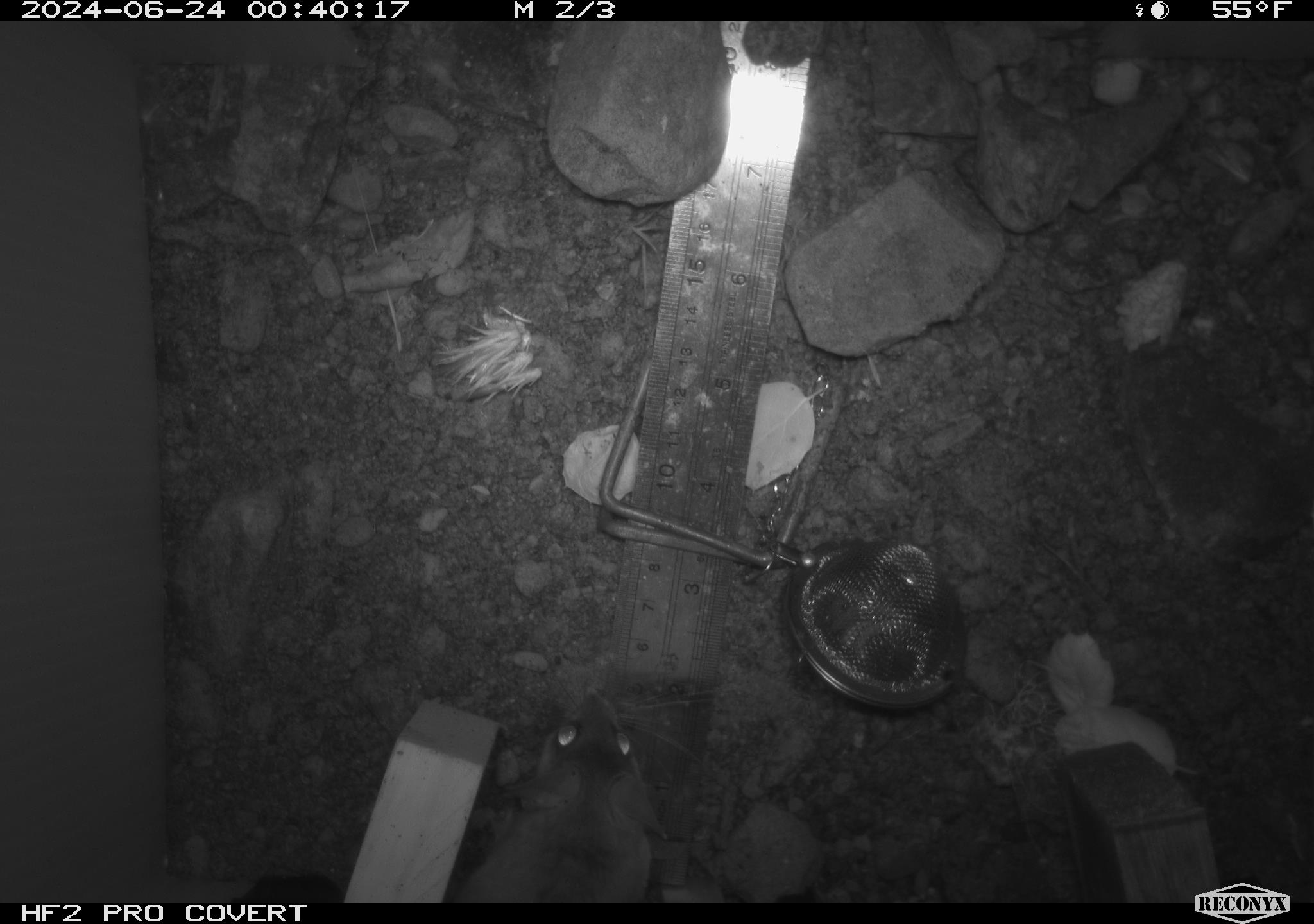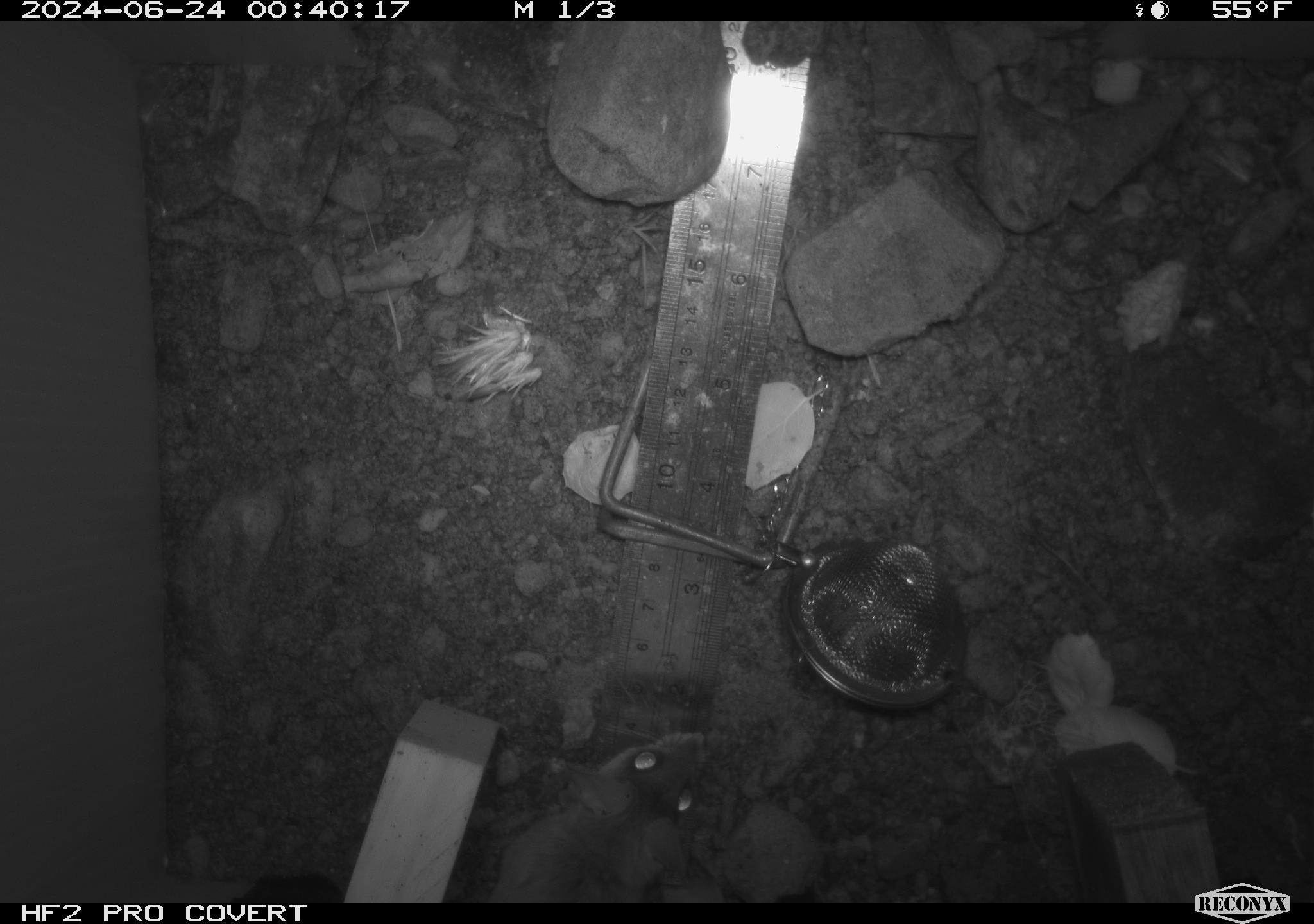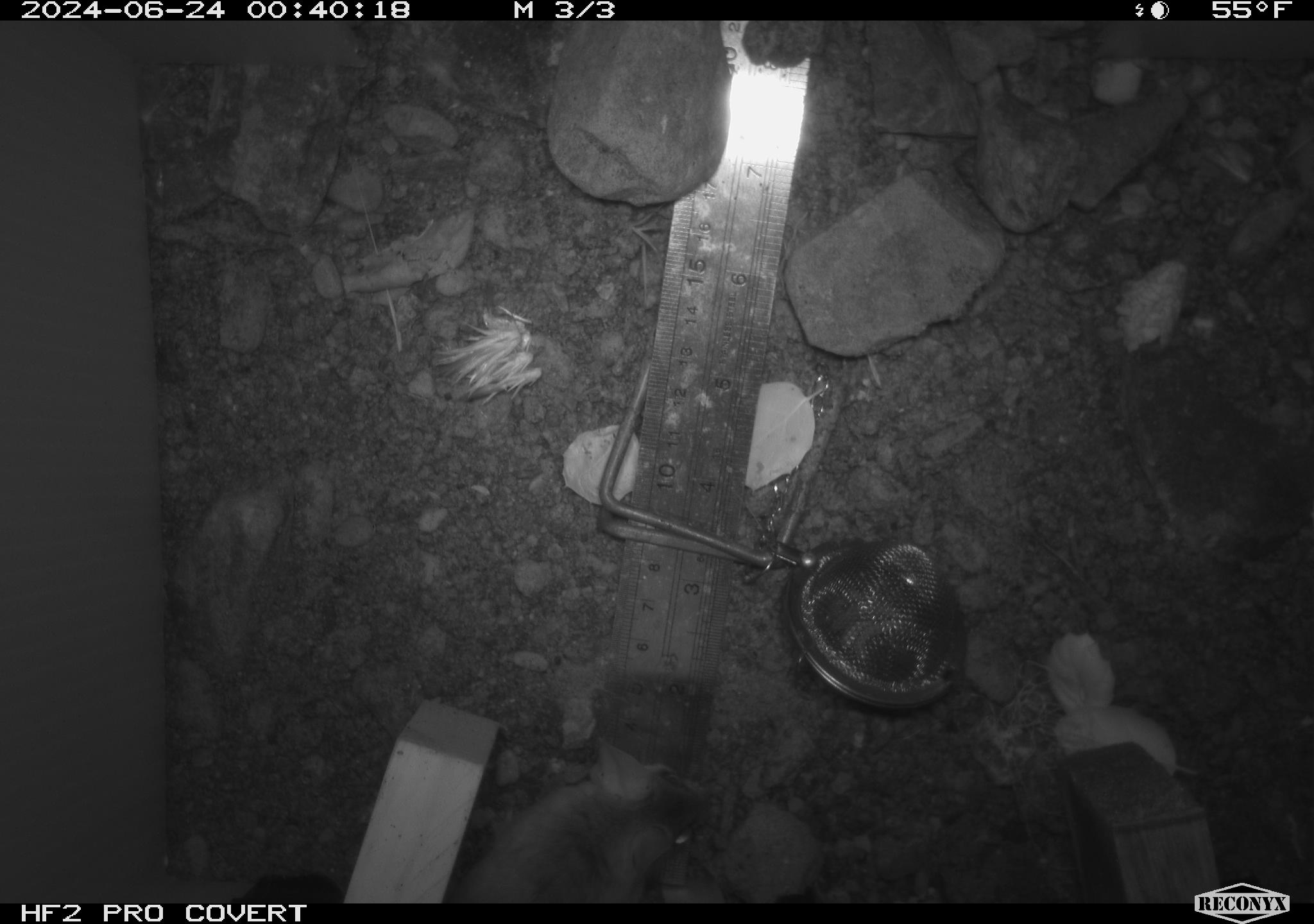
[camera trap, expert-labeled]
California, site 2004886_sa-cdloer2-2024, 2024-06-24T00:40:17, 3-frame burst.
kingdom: Animalia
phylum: Chordata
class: Mammalia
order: Rodentia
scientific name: Rodentia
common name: mouse species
Mouse species (Rodentia).